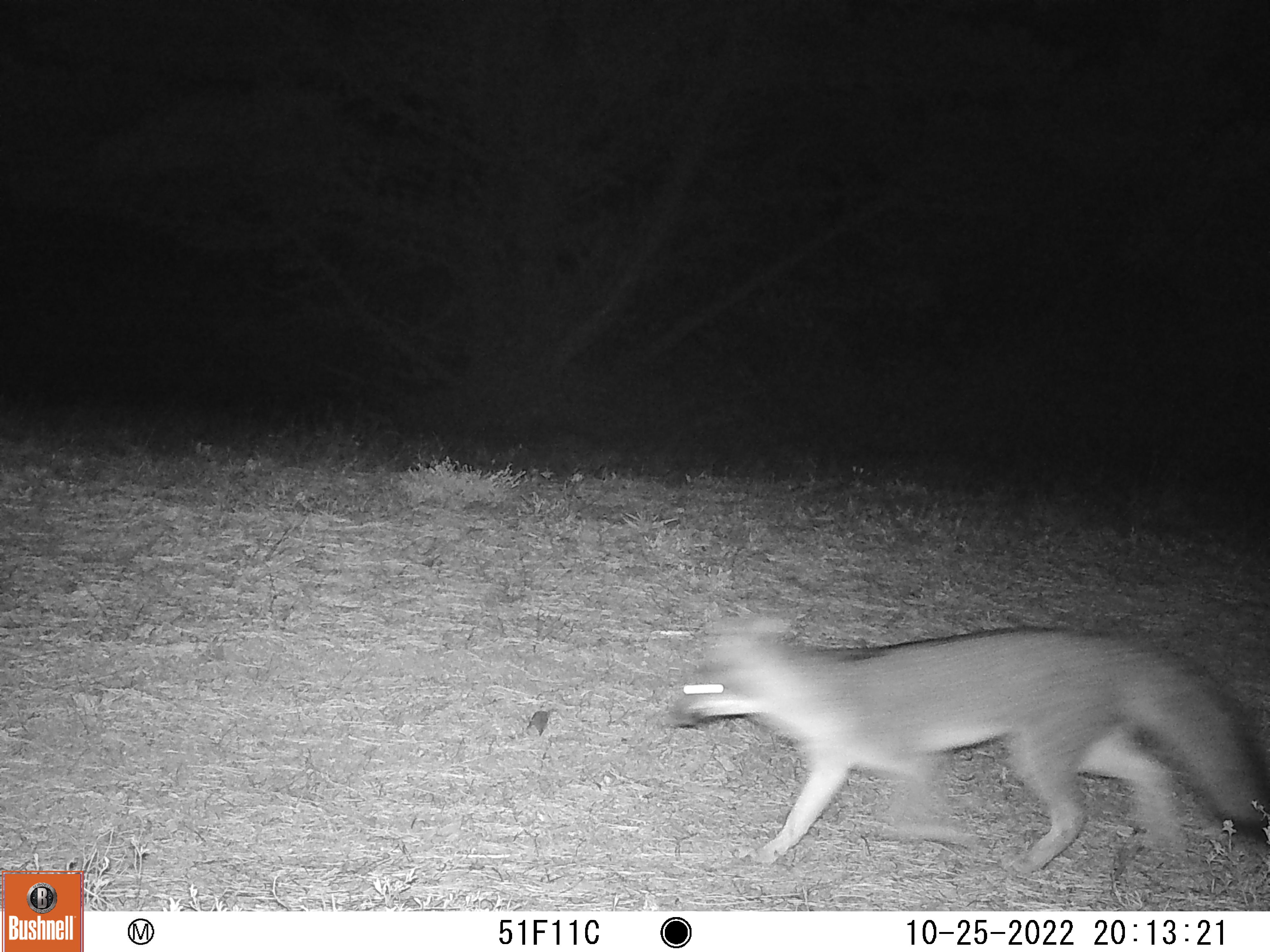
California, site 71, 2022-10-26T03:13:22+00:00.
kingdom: Animalia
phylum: Chordata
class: Mammalia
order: Carnivora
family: Canidae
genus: Urocyon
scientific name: Urocyon cinereoargenteus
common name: gray fox